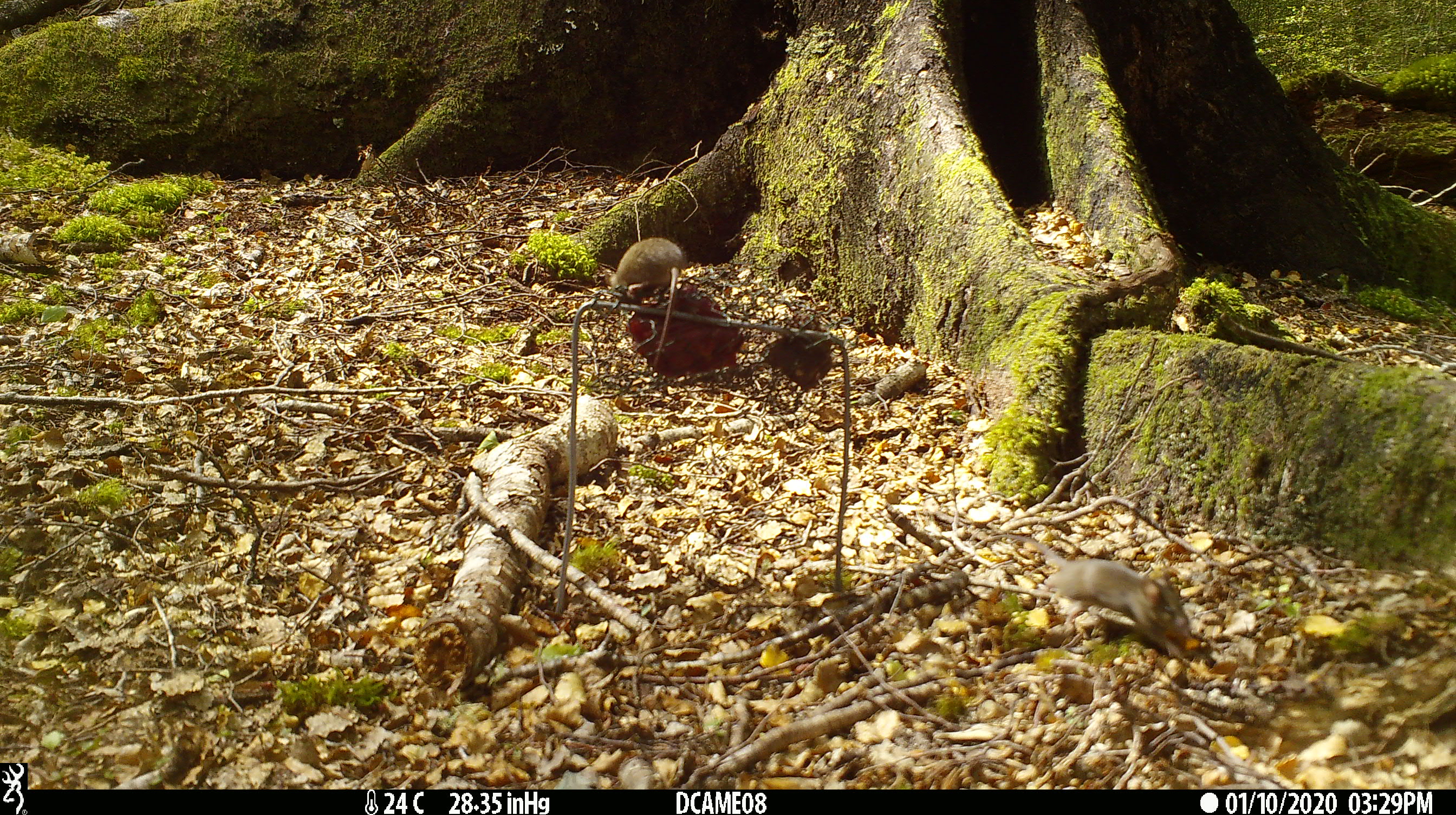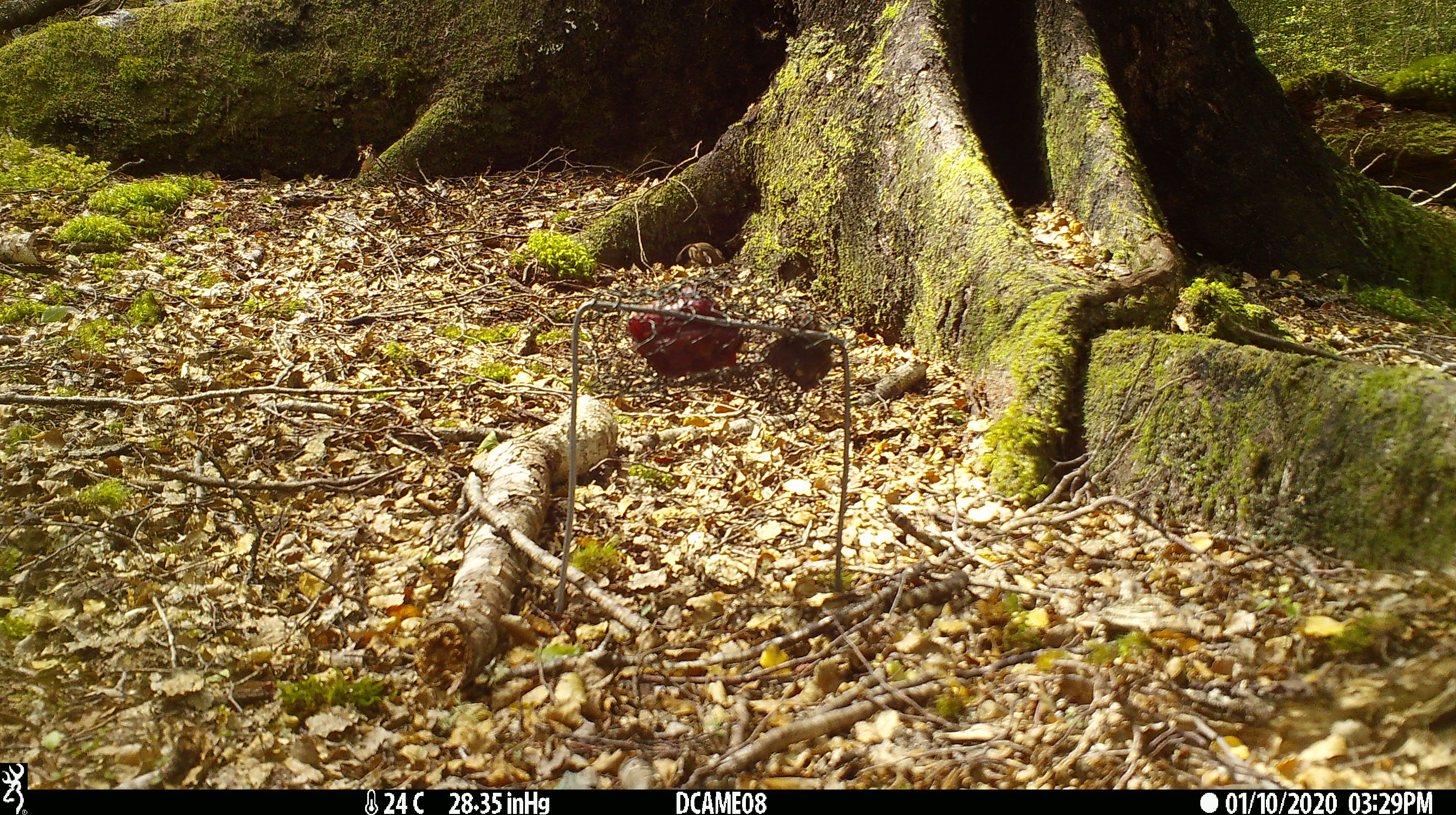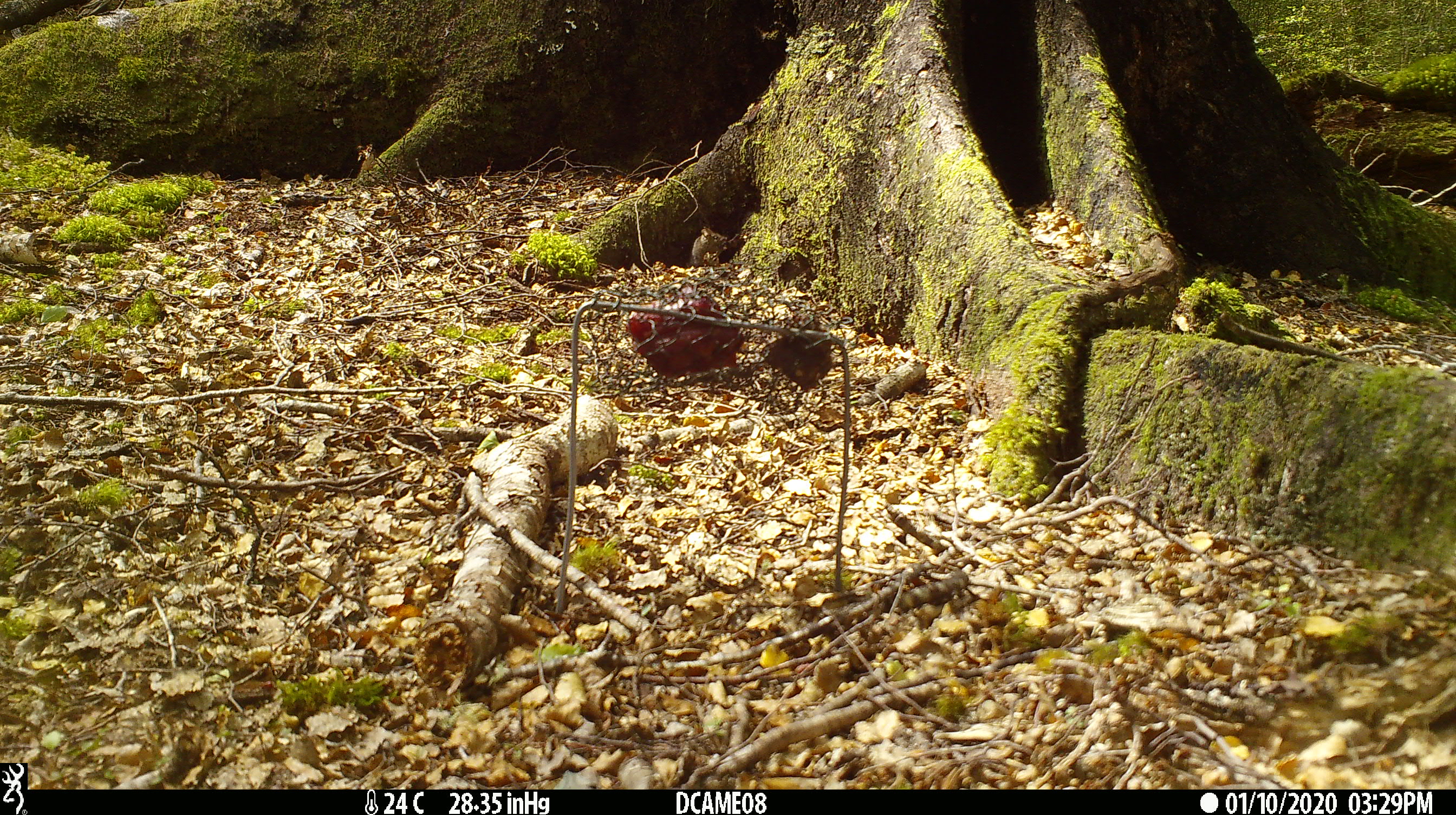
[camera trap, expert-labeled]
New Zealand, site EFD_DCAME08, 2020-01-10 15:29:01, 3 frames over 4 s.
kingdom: Animalia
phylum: Chordata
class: Mammalia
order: Rodentia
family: Muridae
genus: Mus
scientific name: Mus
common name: mouse